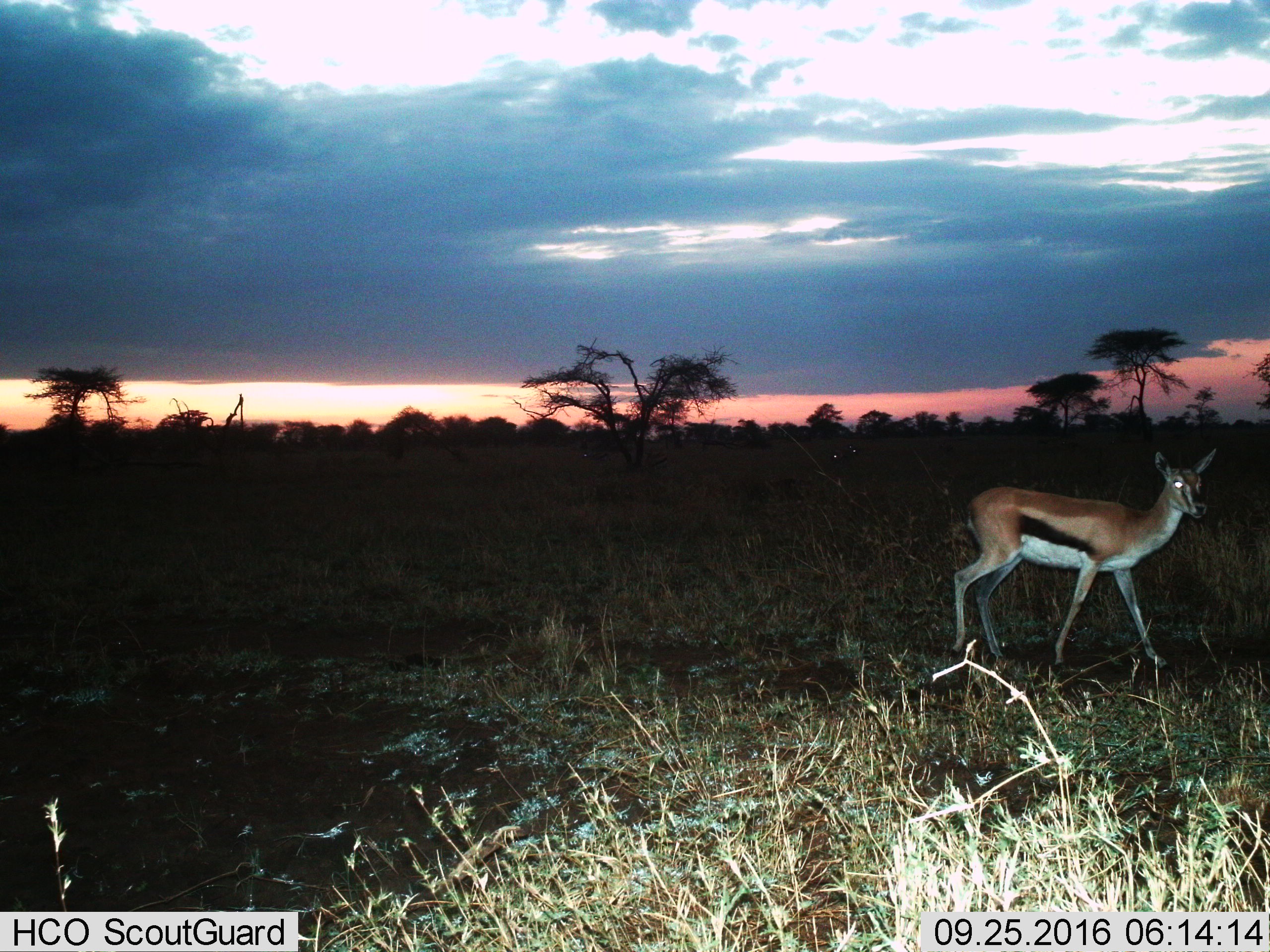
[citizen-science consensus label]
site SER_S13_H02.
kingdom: Animalia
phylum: Chordata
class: Mammalia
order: Artiodactyla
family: Bovidae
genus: Eudorcas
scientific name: Eudorcas thomsonii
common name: thomson's gazelle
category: gazellethomsons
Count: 1.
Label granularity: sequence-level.